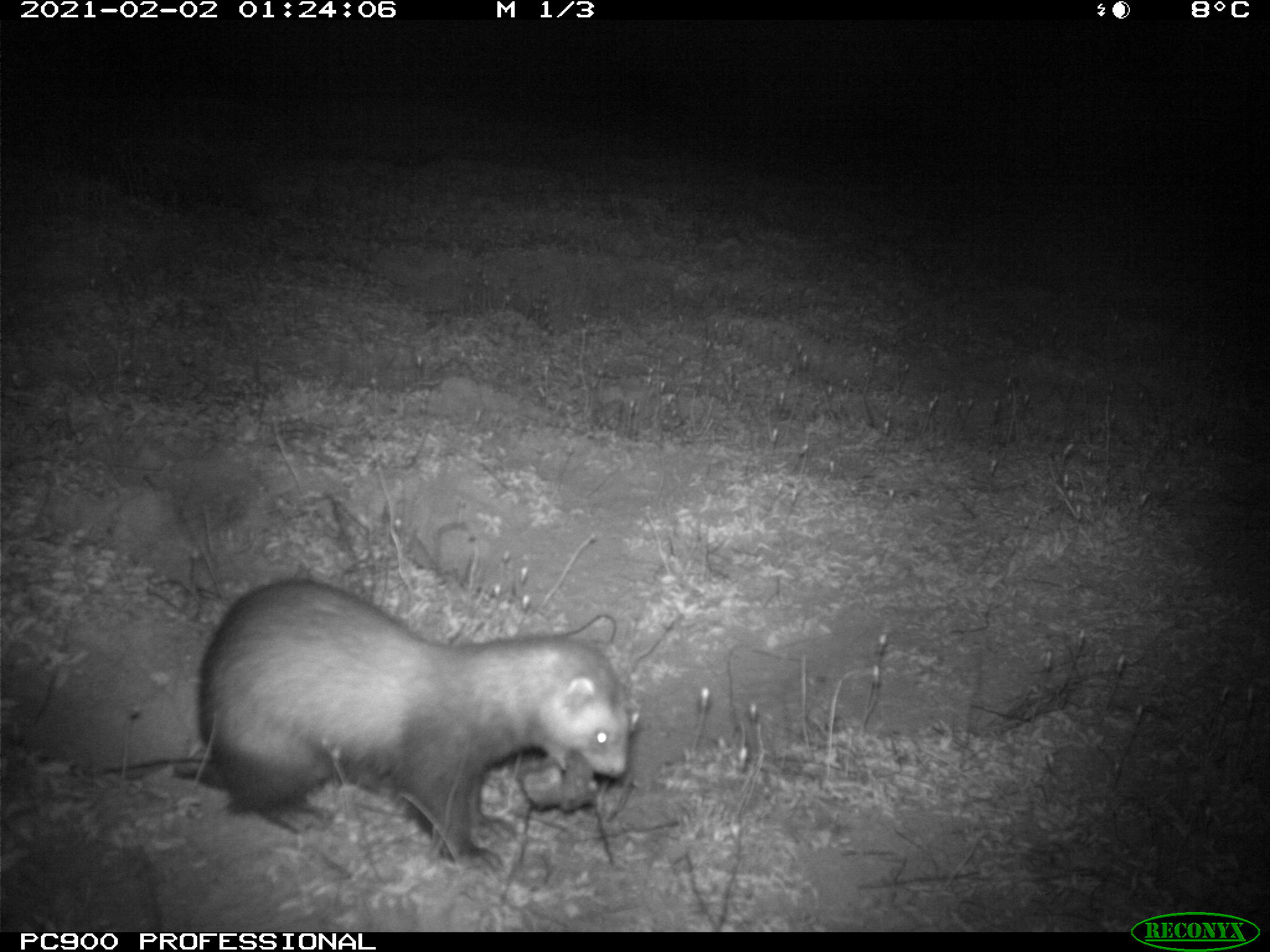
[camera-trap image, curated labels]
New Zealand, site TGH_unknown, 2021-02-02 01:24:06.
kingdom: Animalia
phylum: Chordata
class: Mammalia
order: Carnivora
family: Mustelidae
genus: Mustela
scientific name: Mustela furo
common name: ferret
Ferret (Mustela furo).